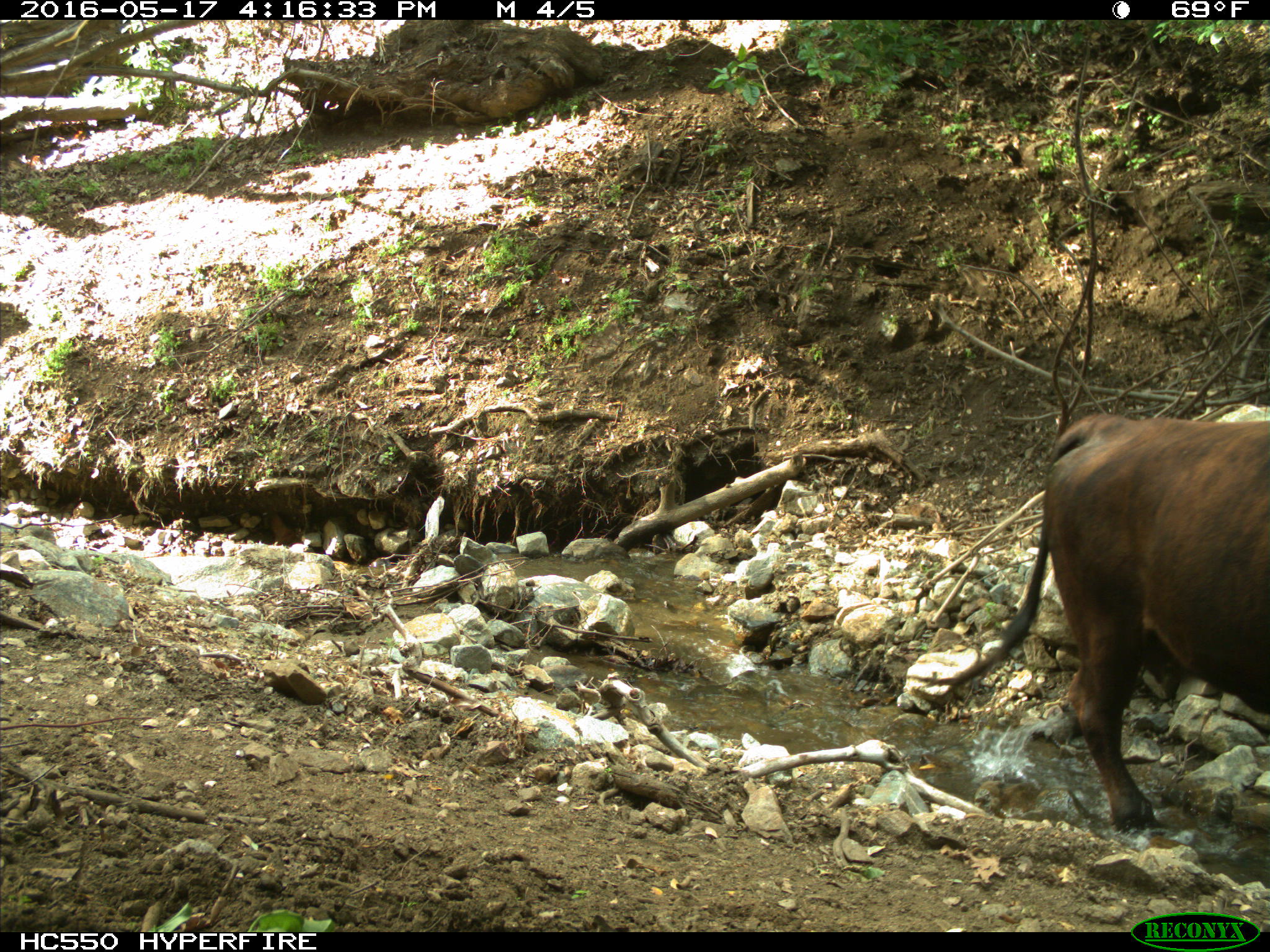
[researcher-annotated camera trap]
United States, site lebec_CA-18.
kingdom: Animalia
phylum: Chordata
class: Mammalia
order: Artiodactyla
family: Bovidae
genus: Bos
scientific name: Bos taurus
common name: domestic cow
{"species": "Bos taurus (domestic cow)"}